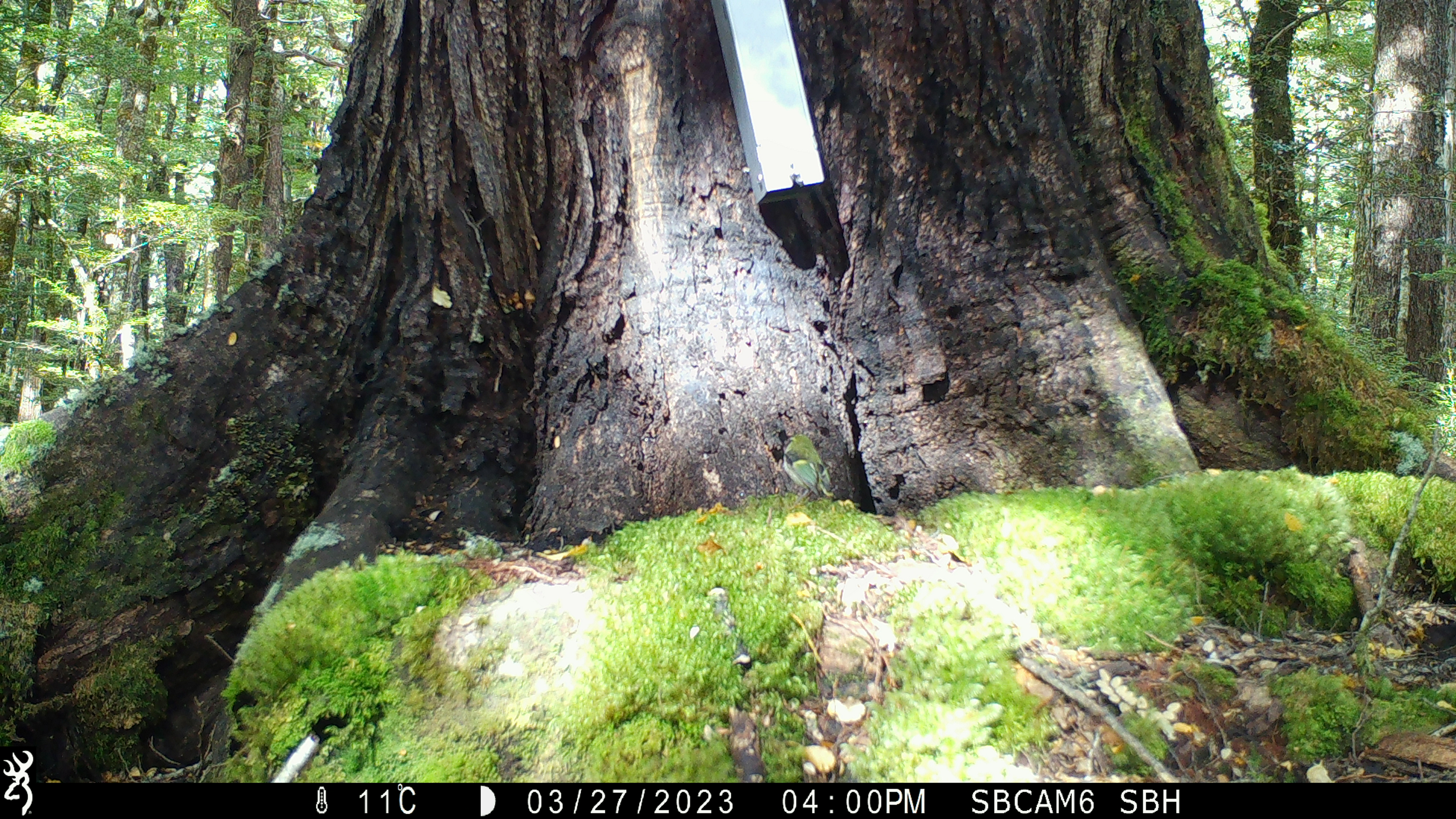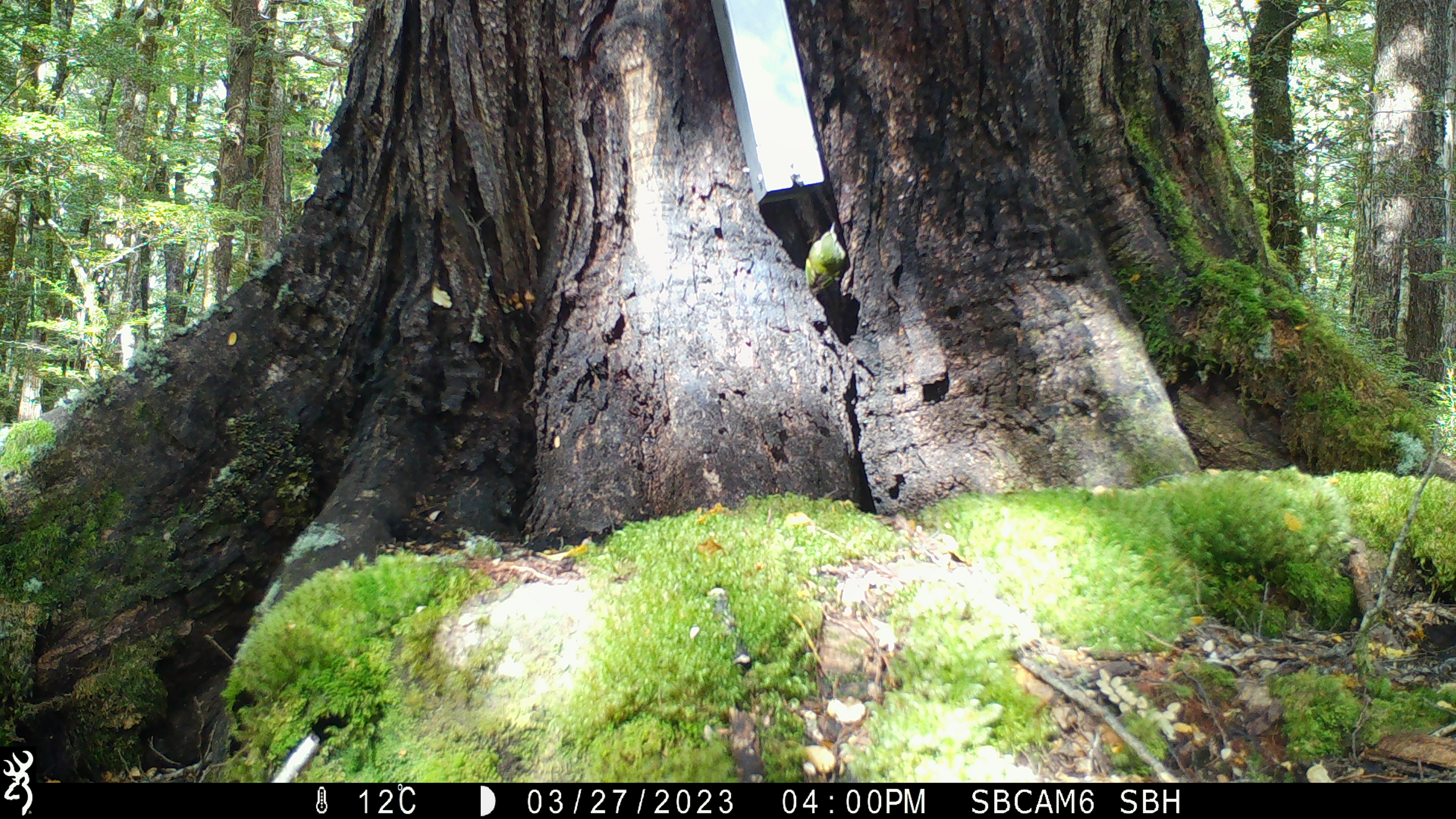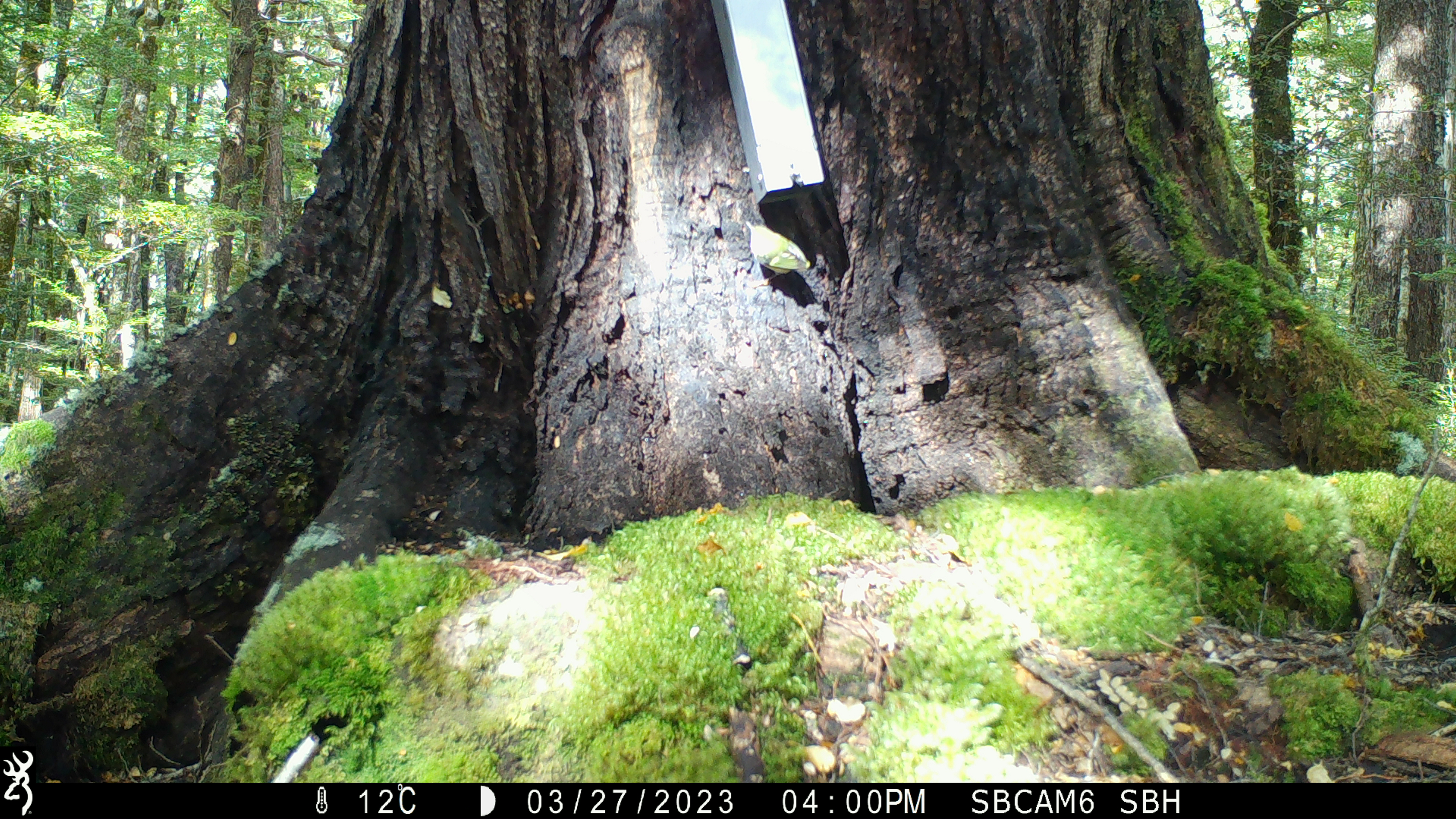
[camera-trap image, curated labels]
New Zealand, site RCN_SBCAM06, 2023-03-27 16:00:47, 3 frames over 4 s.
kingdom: Animalia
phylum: Chordata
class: Aves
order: Passeriformes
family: Acanthisittidae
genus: Acanthisitta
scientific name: Acanthisitta chloris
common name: rifleman